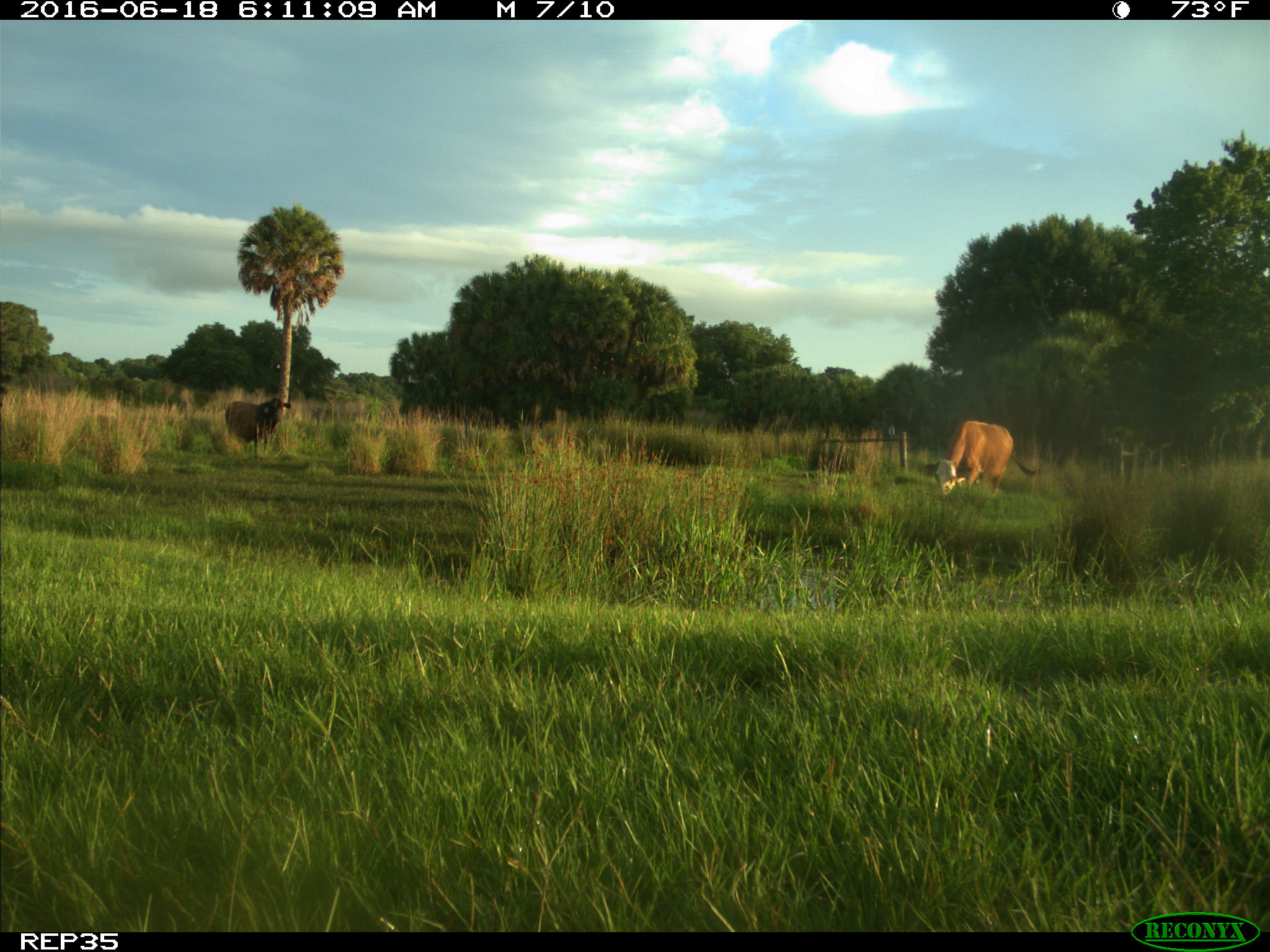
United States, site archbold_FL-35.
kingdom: Animalia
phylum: Chordata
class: Mammalia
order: Artiodactyla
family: Bovidae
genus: Bos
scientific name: Bos taurus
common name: domestic cow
Bos taurus (domestic cow).